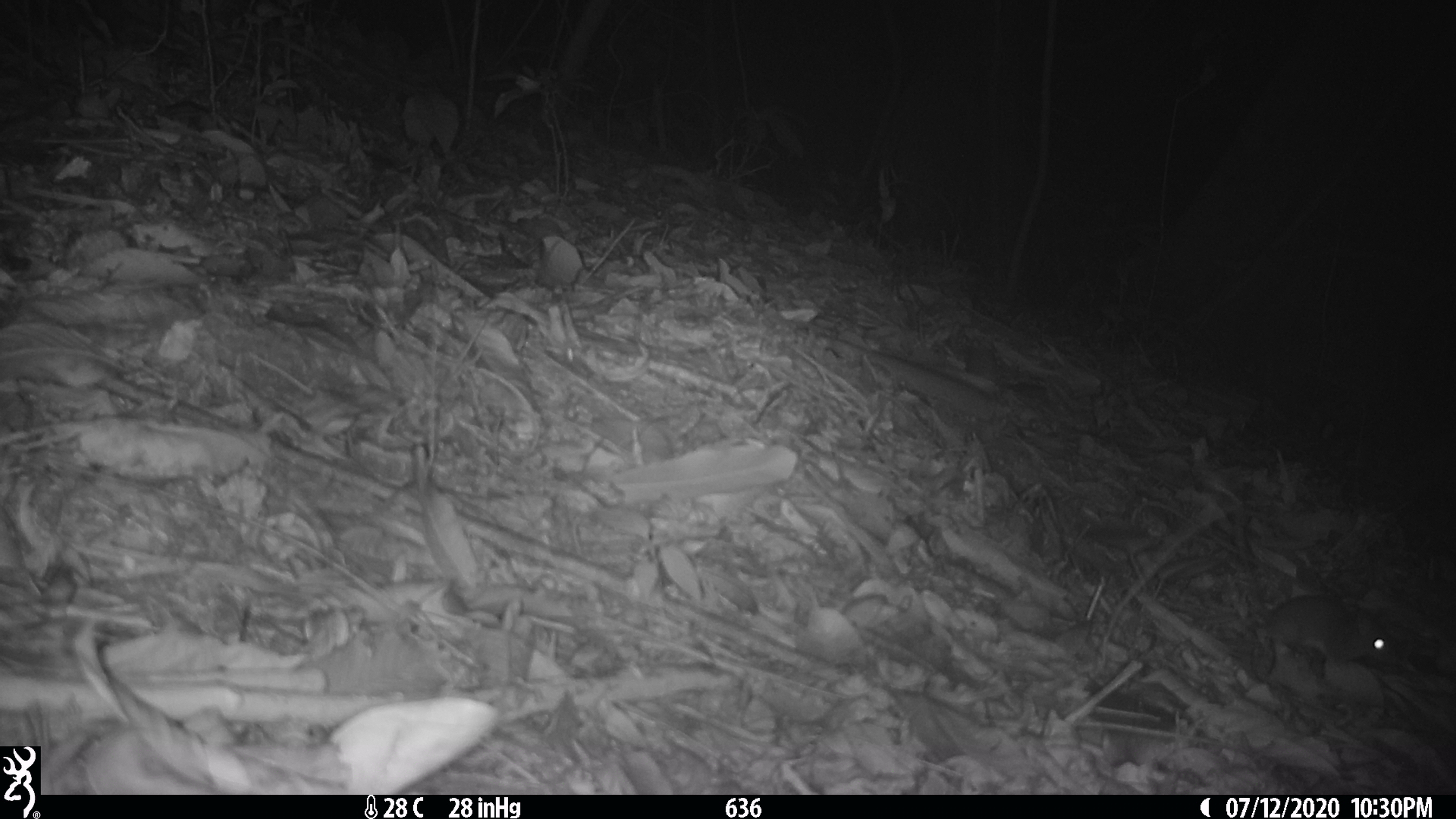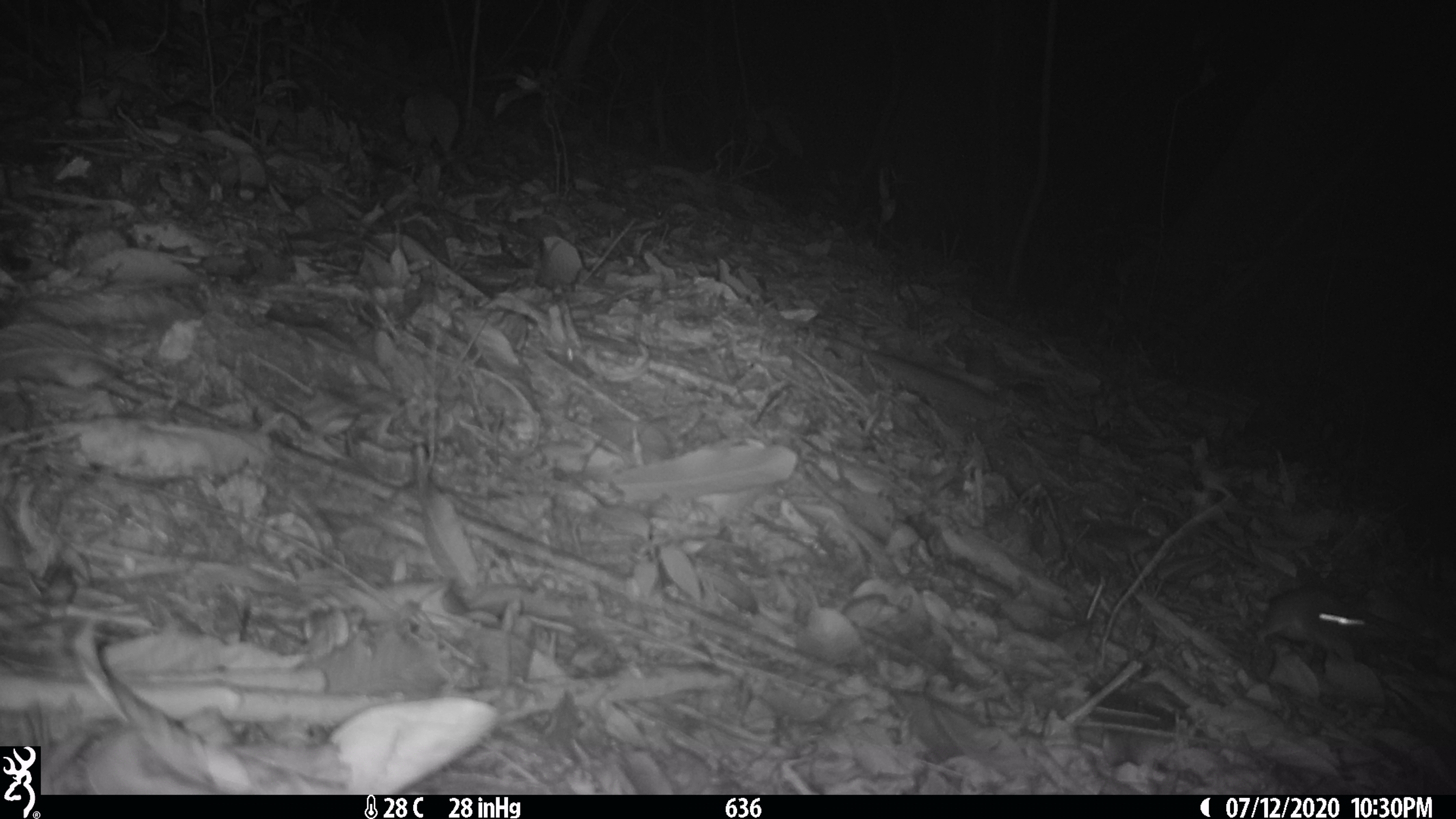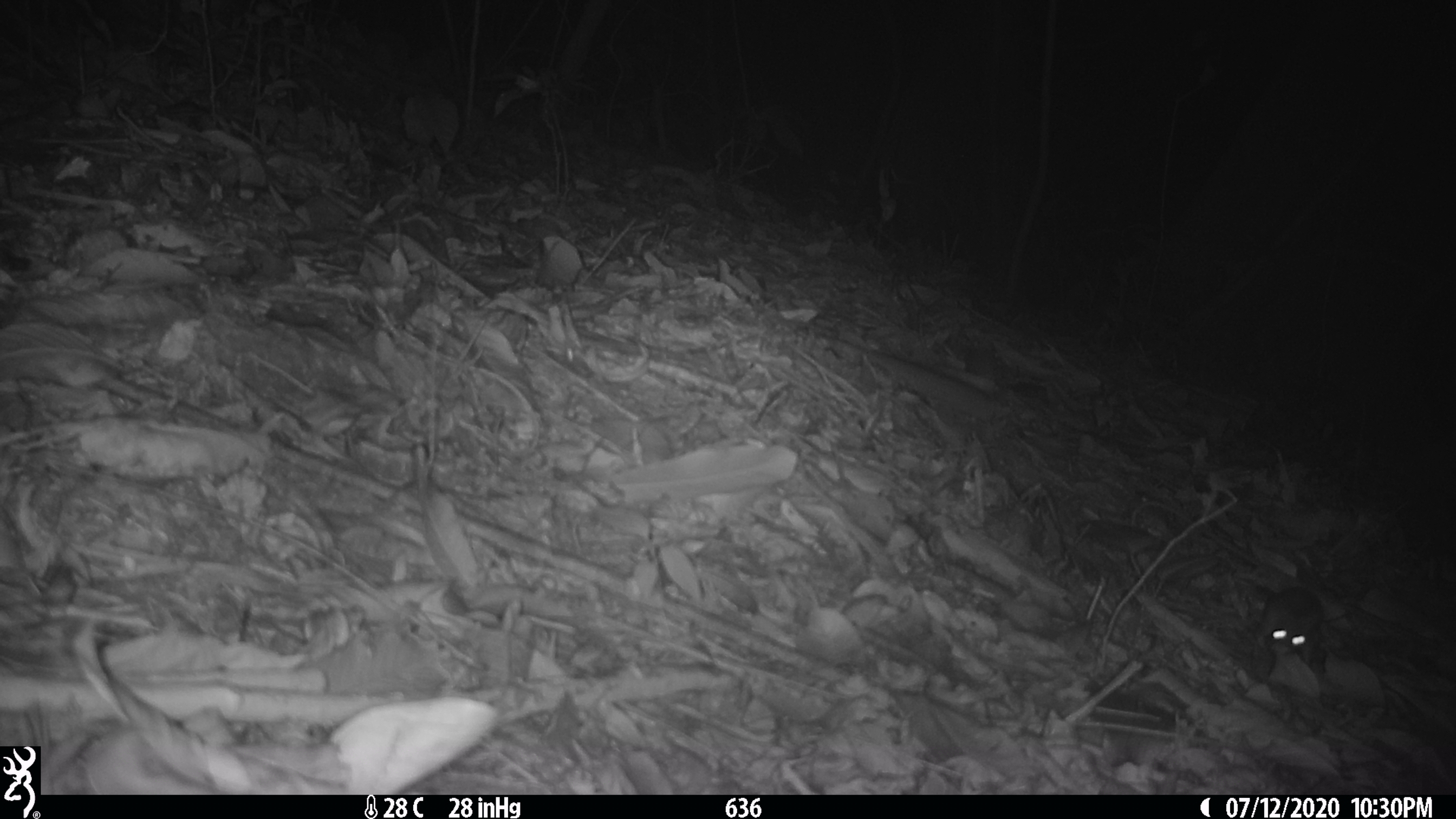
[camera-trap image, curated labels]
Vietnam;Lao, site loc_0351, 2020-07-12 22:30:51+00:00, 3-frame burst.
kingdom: Animalia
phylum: Chordata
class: Mammalia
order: Rodentia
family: Muridae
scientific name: Muridae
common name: old-world mice and rats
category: unidentified murid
Unidentified murid (old-world mice and rats) (Muridae). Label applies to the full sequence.